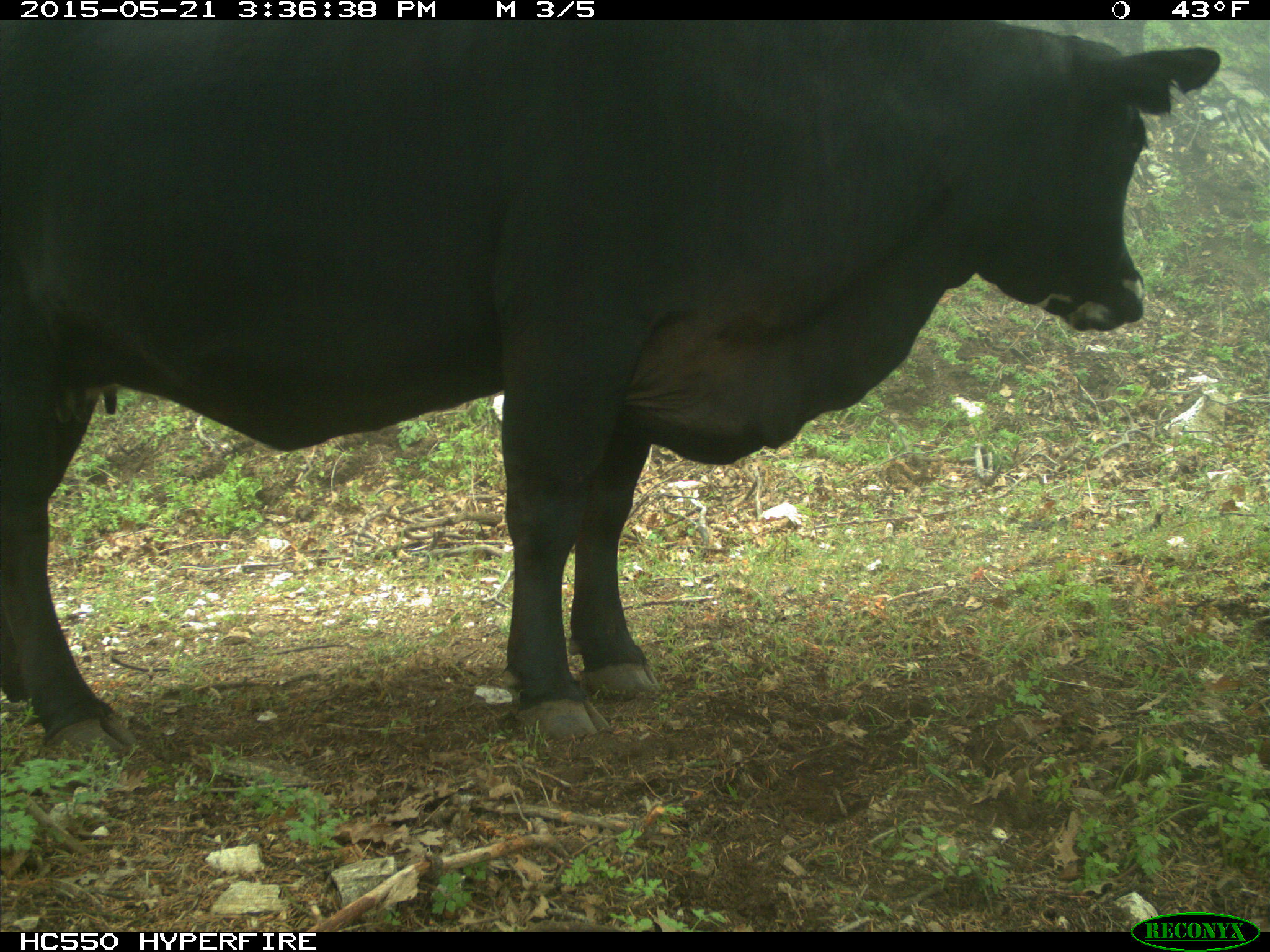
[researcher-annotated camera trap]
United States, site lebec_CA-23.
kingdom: Animalia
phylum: Chordata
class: Mammalia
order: Artiodactyla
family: Bovidae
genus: Bos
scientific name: Bos taurus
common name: domestic cow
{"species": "Bos taurus (domestic cow)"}